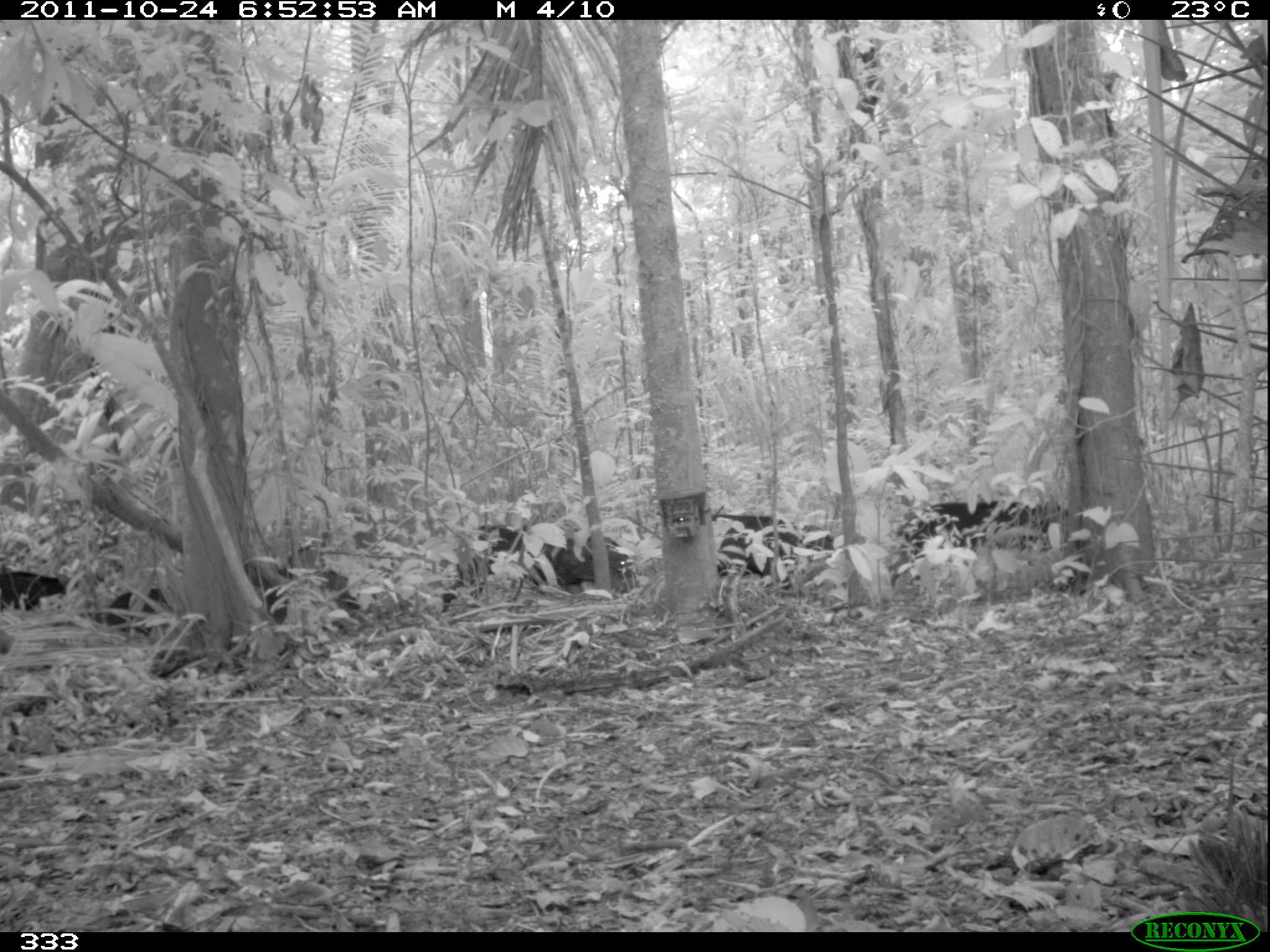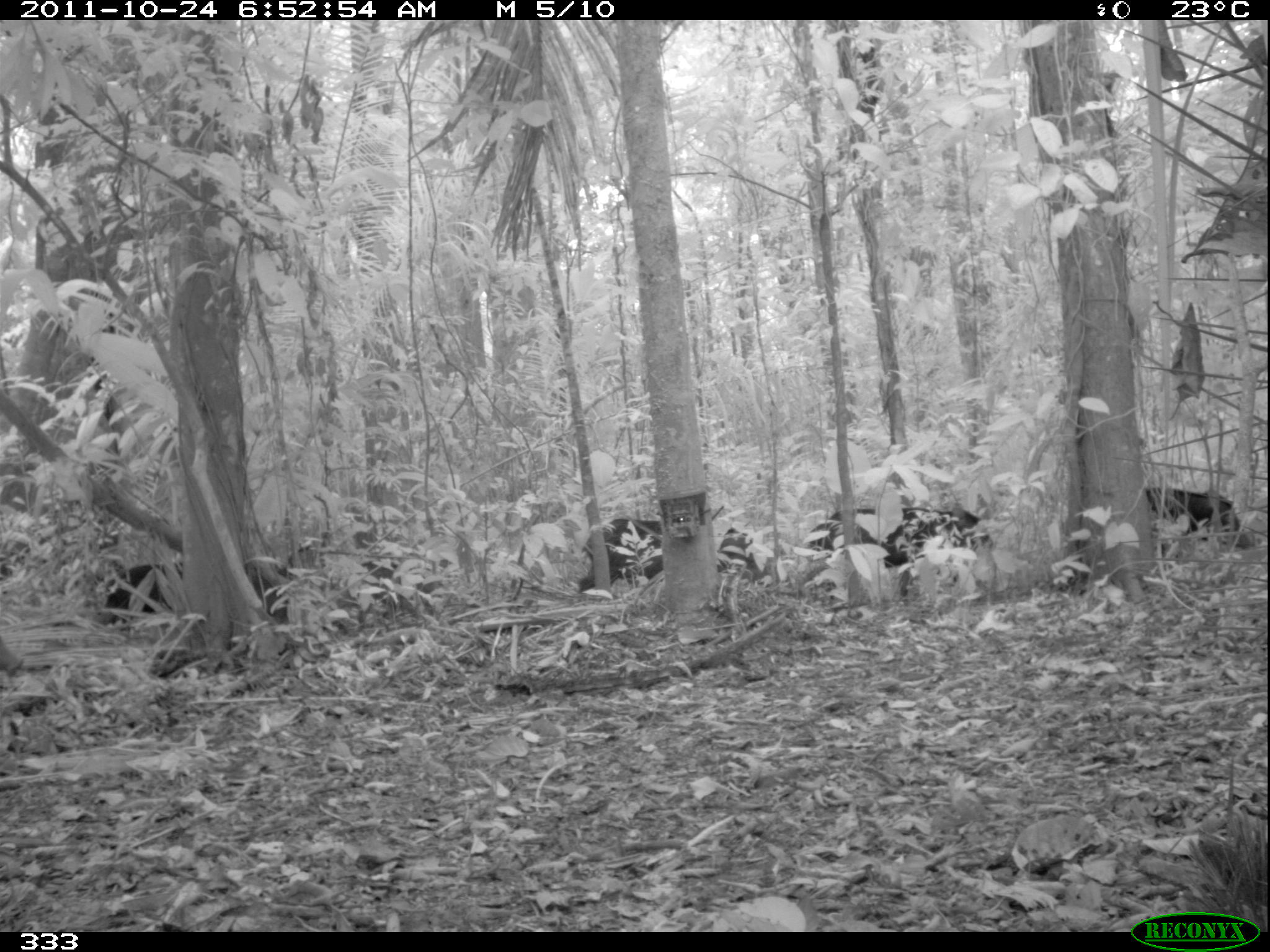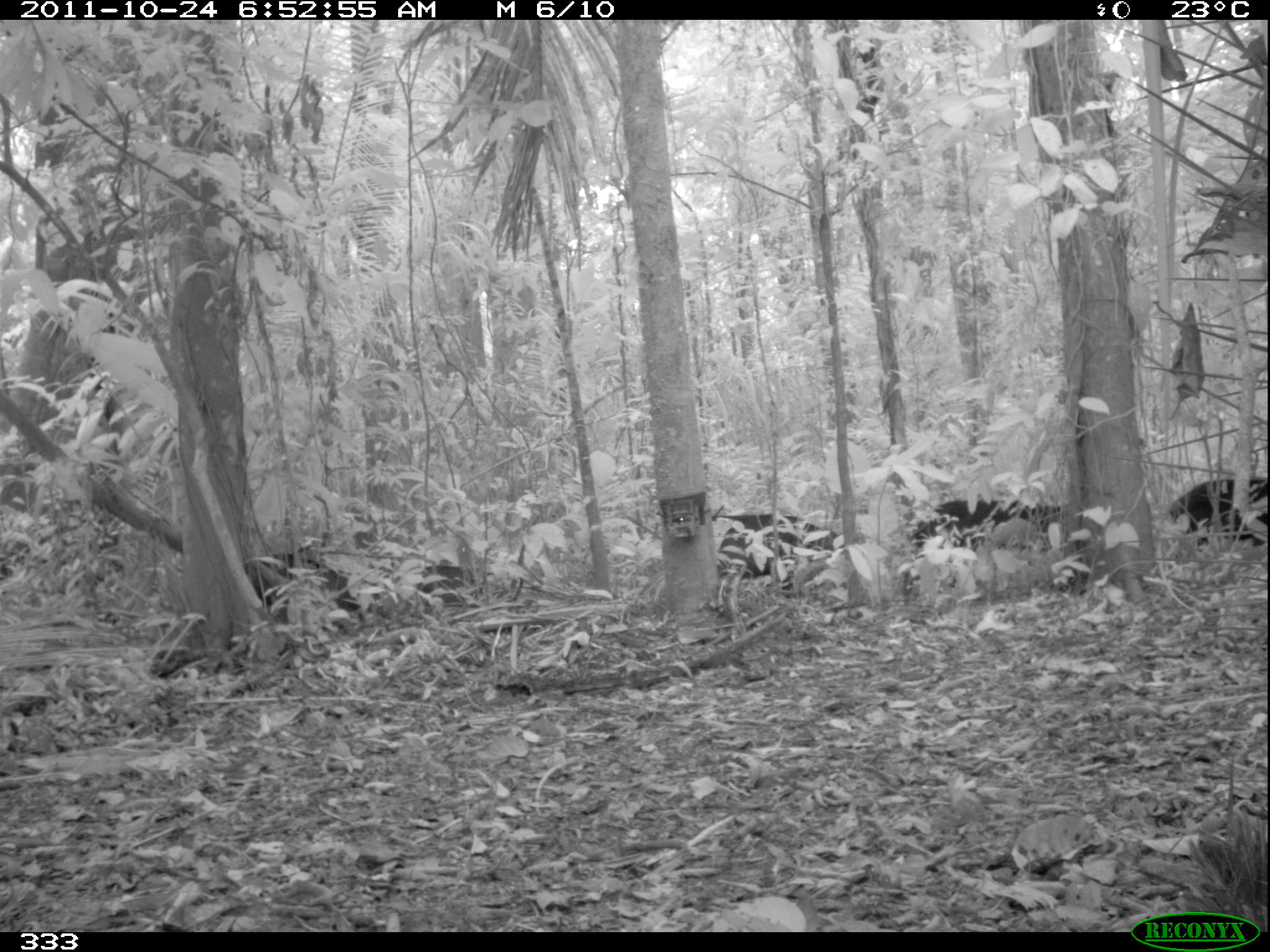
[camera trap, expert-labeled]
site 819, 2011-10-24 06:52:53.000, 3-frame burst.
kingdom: Animalia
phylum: Chordata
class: Mammalia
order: Artiodactyla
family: Tayassuidae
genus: Tayassu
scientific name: Tayassu pecari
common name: white-lipped peccary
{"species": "Tayassu pecari (white-lipped peccary)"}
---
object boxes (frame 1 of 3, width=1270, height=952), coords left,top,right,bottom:
tayassu pecari: 435,525,632,613; 888,497,1068,585; 99,583,281,636; 710,513,834,590; 0,570,62,616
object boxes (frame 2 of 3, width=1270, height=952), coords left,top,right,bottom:
tayassu pecari: 1067,486,1249,583; 809,500,993,593; 578,513,764,601; 99,556,285,626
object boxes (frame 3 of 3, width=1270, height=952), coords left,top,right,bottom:
tayassu pecari: 714,506,836,583; 915,500,1069,548; 1173,473,1266,552